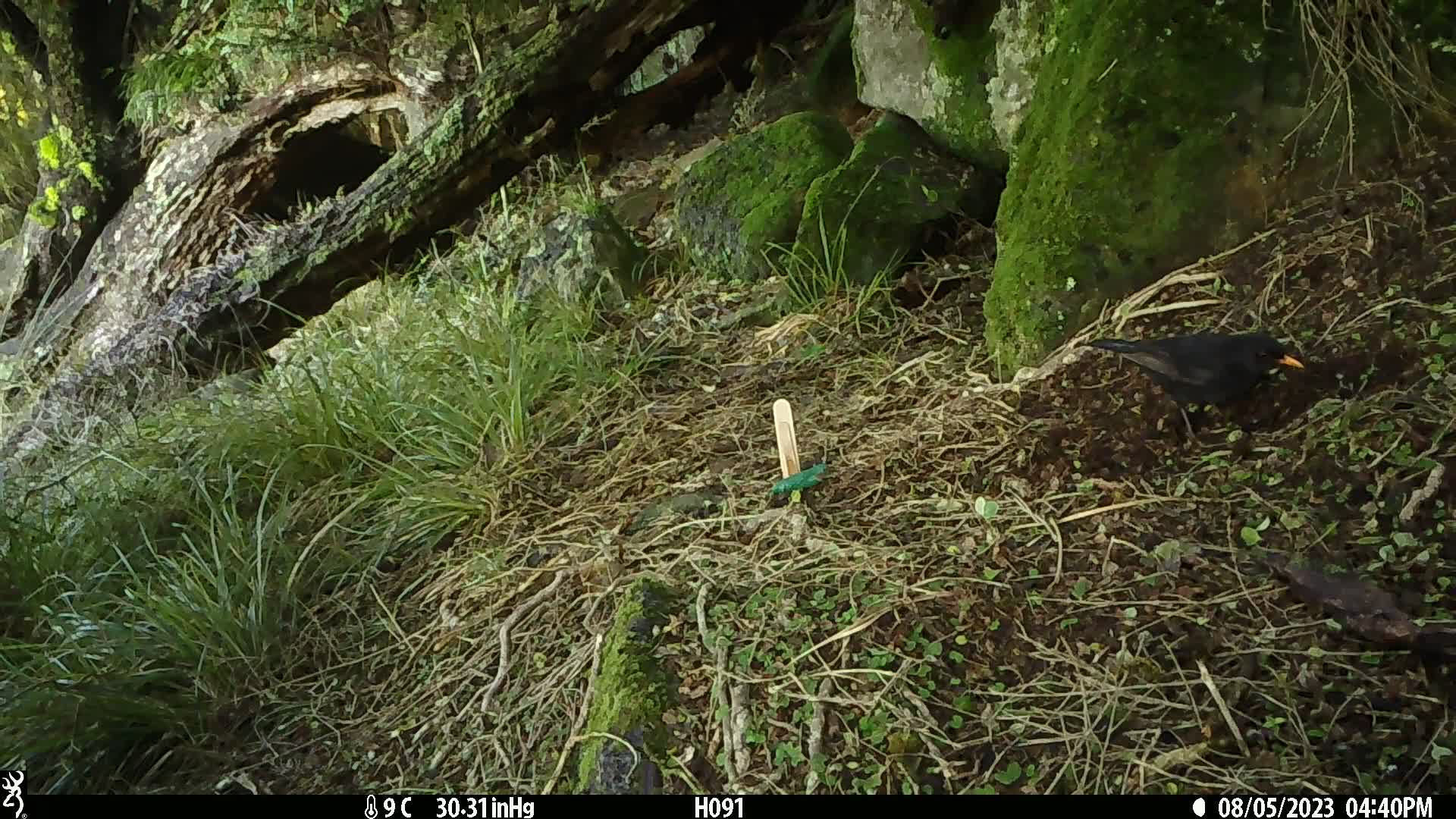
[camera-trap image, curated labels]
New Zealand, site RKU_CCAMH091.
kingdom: Animalia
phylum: Chordata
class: Aves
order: Passeriformes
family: Turdidae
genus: Turdus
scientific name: Turdus merula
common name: eurasian blackbird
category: blackbird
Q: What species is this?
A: Blackbird (eurasian blackbird) (Turdus merula).